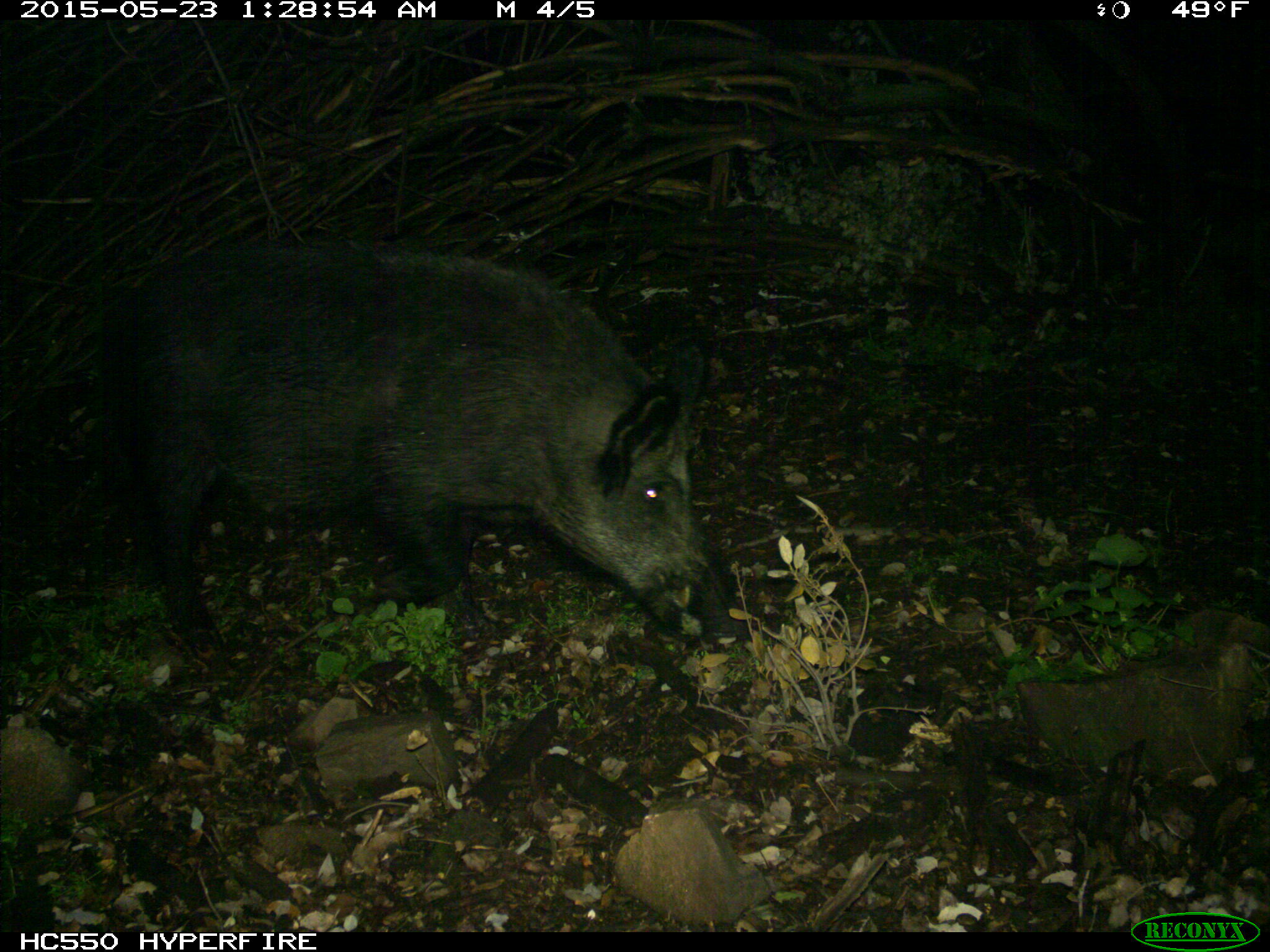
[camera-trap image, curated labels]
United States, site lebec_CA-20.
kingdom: Animalia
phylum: Chordata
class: Mammalia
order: Artiodactyla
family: Suidae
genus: Sus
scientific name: Sus scrofa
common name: wild boar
Sus scrofa (wild boar).